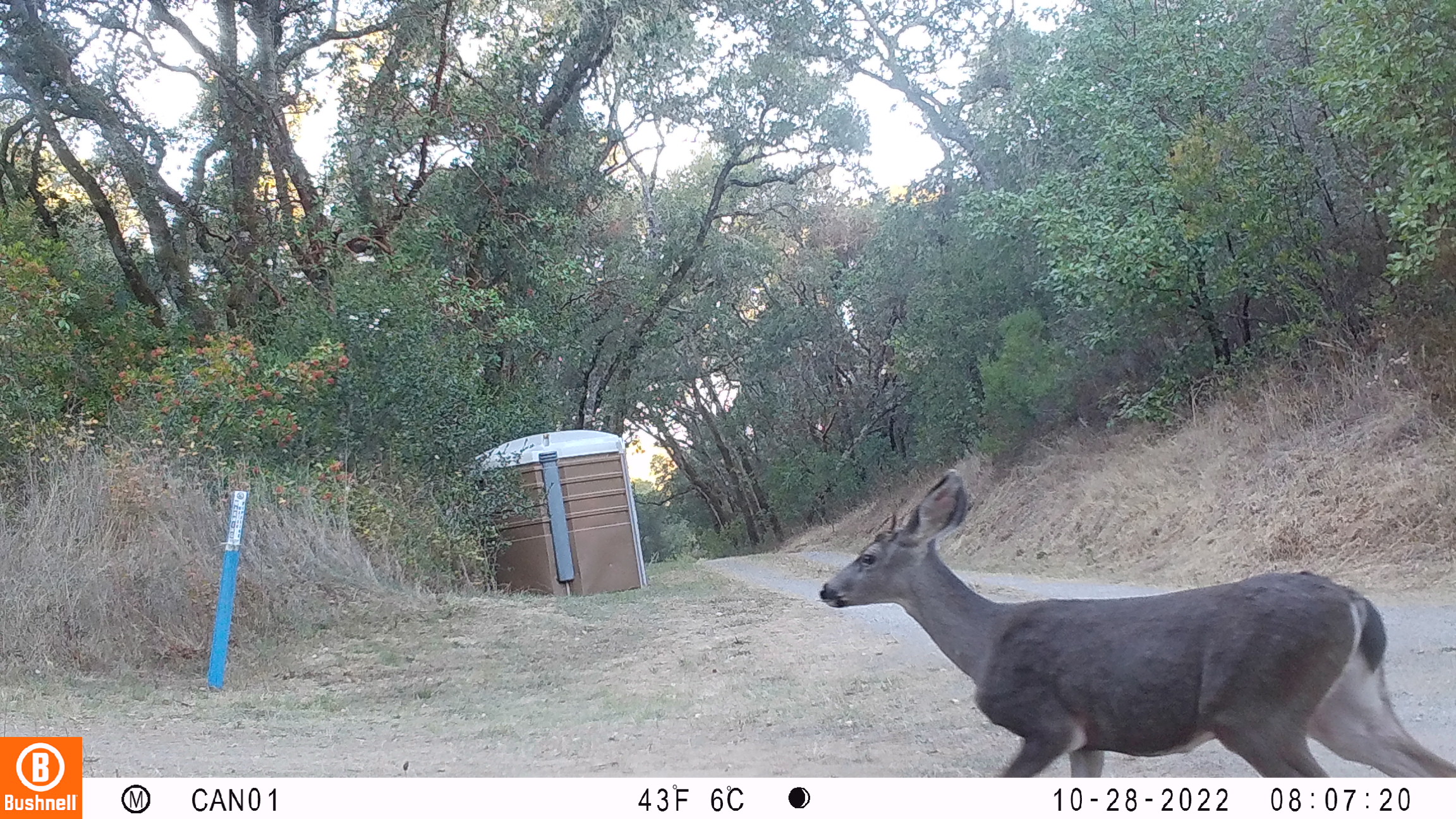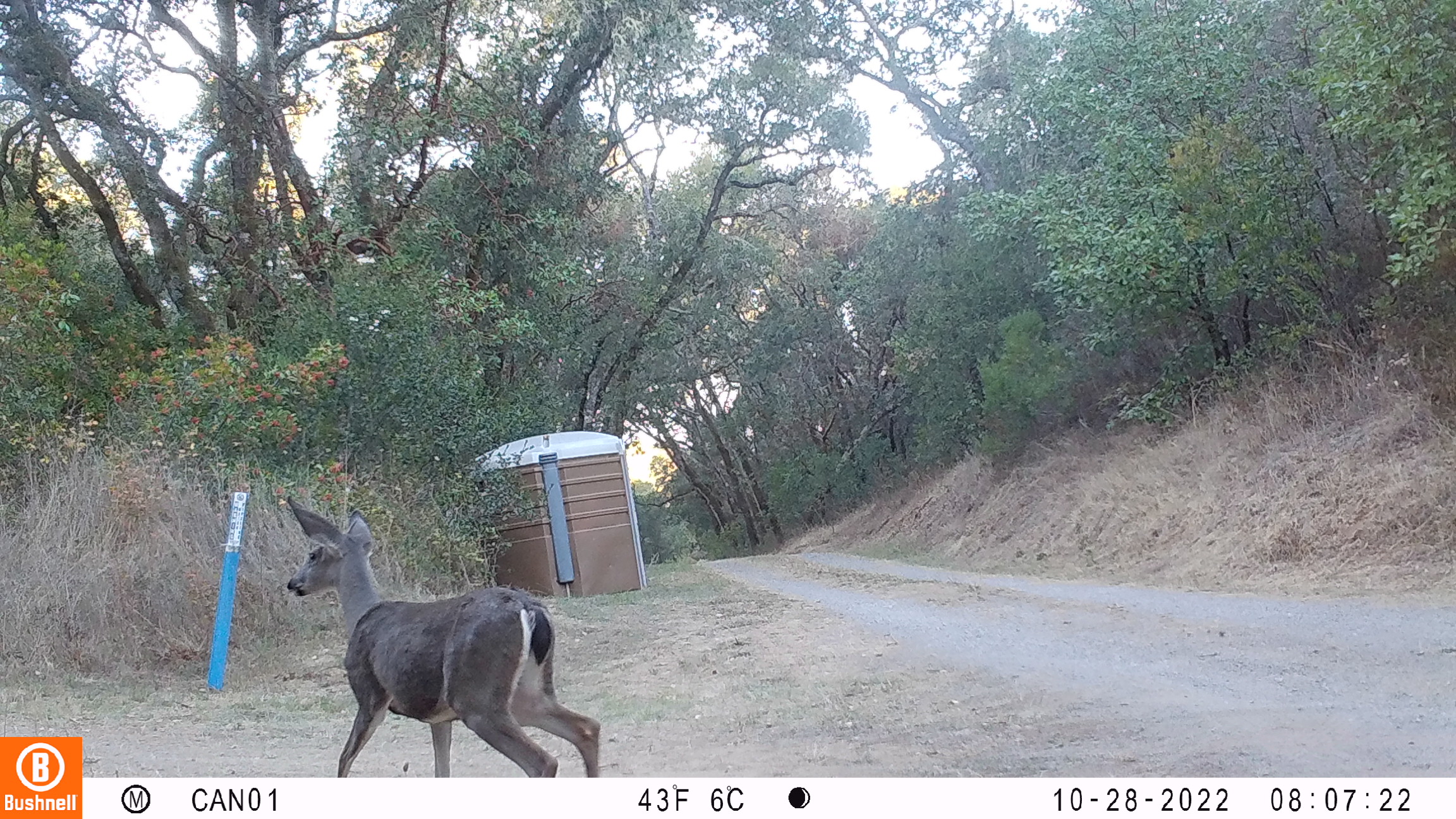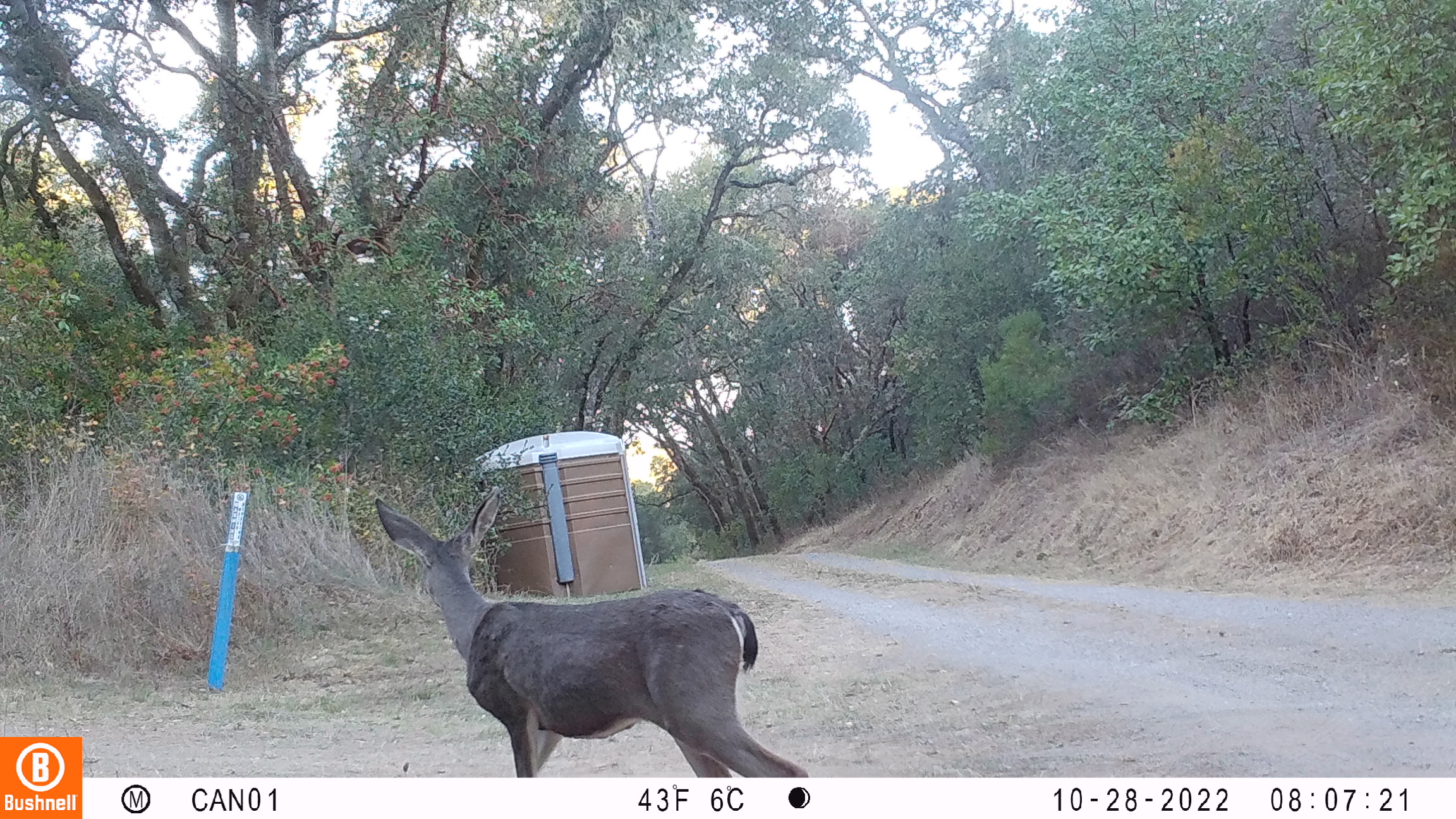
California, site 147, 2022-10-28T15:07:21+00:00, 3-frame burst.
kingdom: Animalia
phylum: Chordata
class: Mammalia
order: Artiodactyla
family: Cervidae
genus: Odocoileus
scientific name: Odocoileus hemionus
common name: mule deer